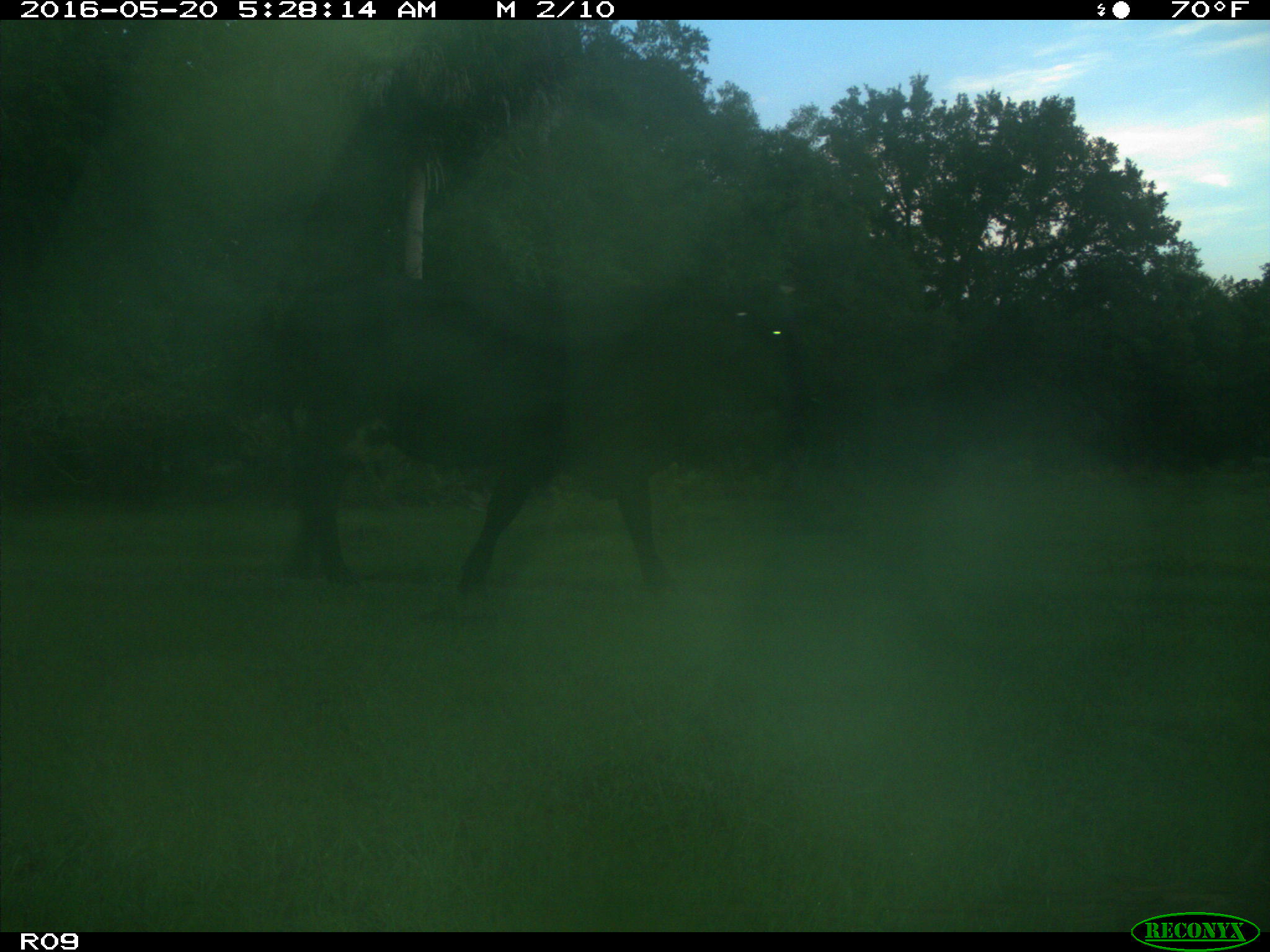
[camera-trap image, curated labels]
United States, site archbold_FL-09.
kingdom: Animalia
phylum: Chordata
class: Mammalia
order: Artiodactyla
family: Bovidae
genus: Bos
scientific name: Bos taurus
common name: domestic cow